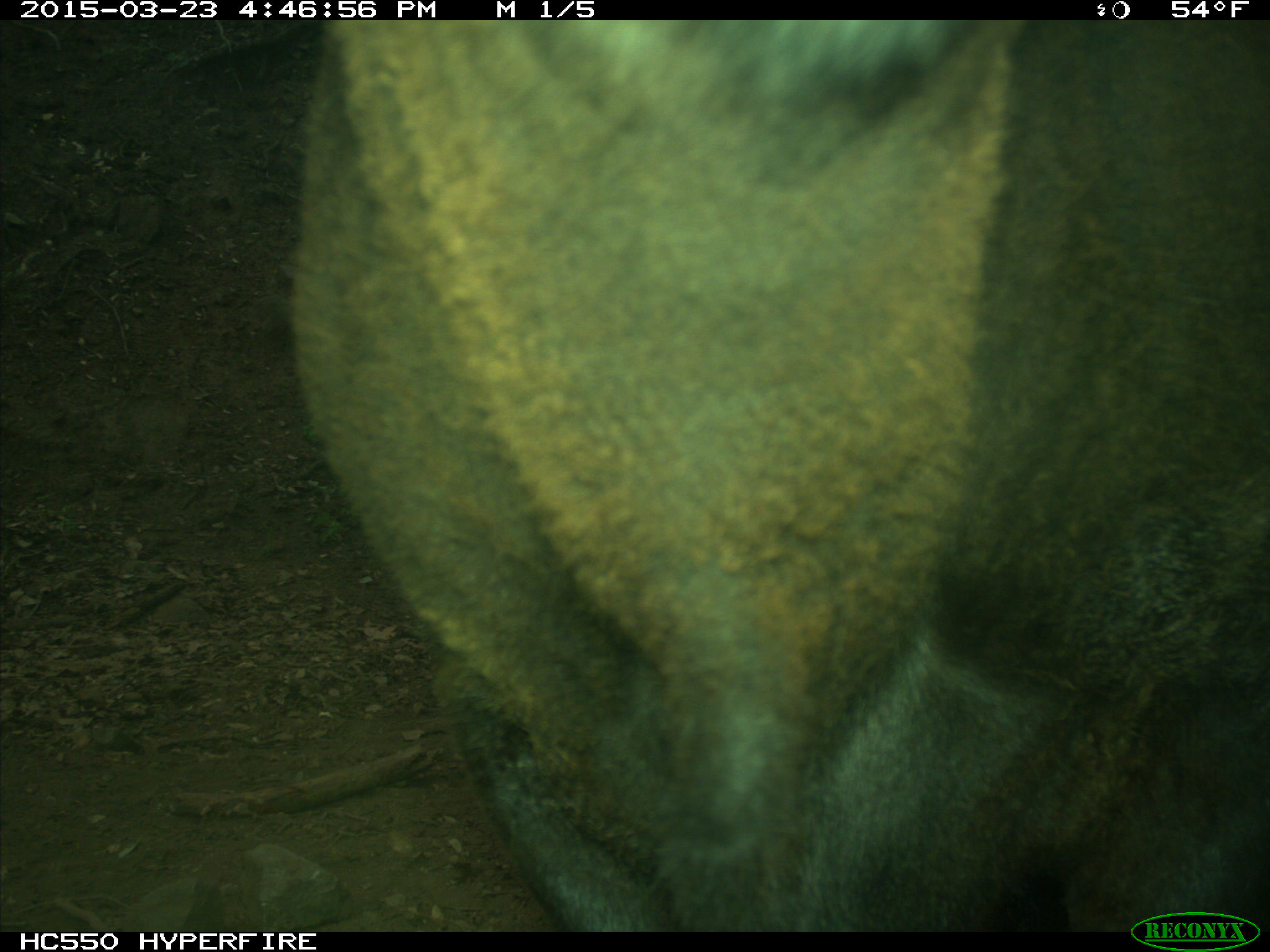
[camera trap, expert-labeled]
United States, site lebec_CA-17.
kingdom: Animalia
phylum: Chordata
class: Mammalia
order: Artiodactyla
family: Bovidae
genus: Bos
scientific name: Bos taurus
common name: domestic cow